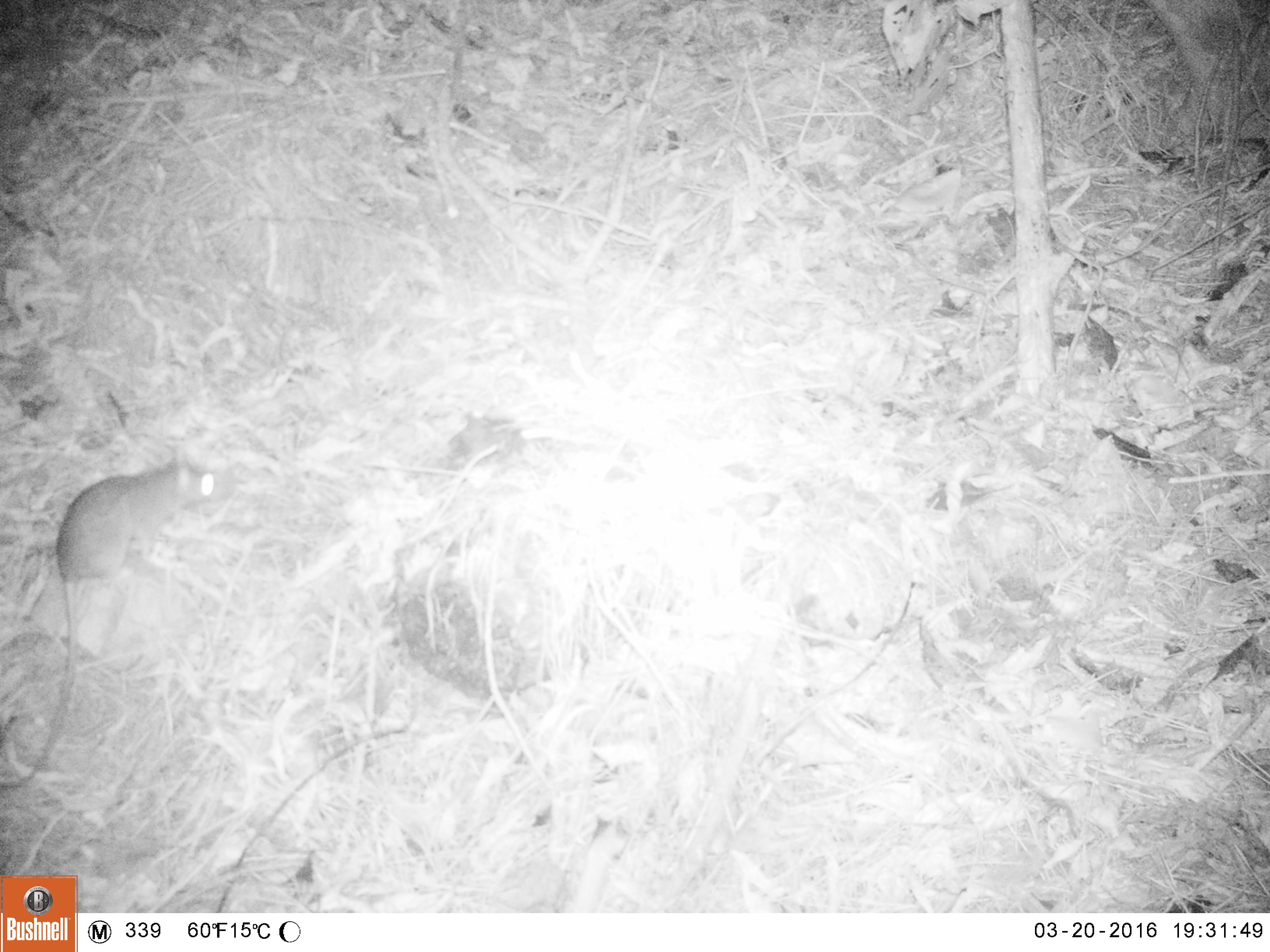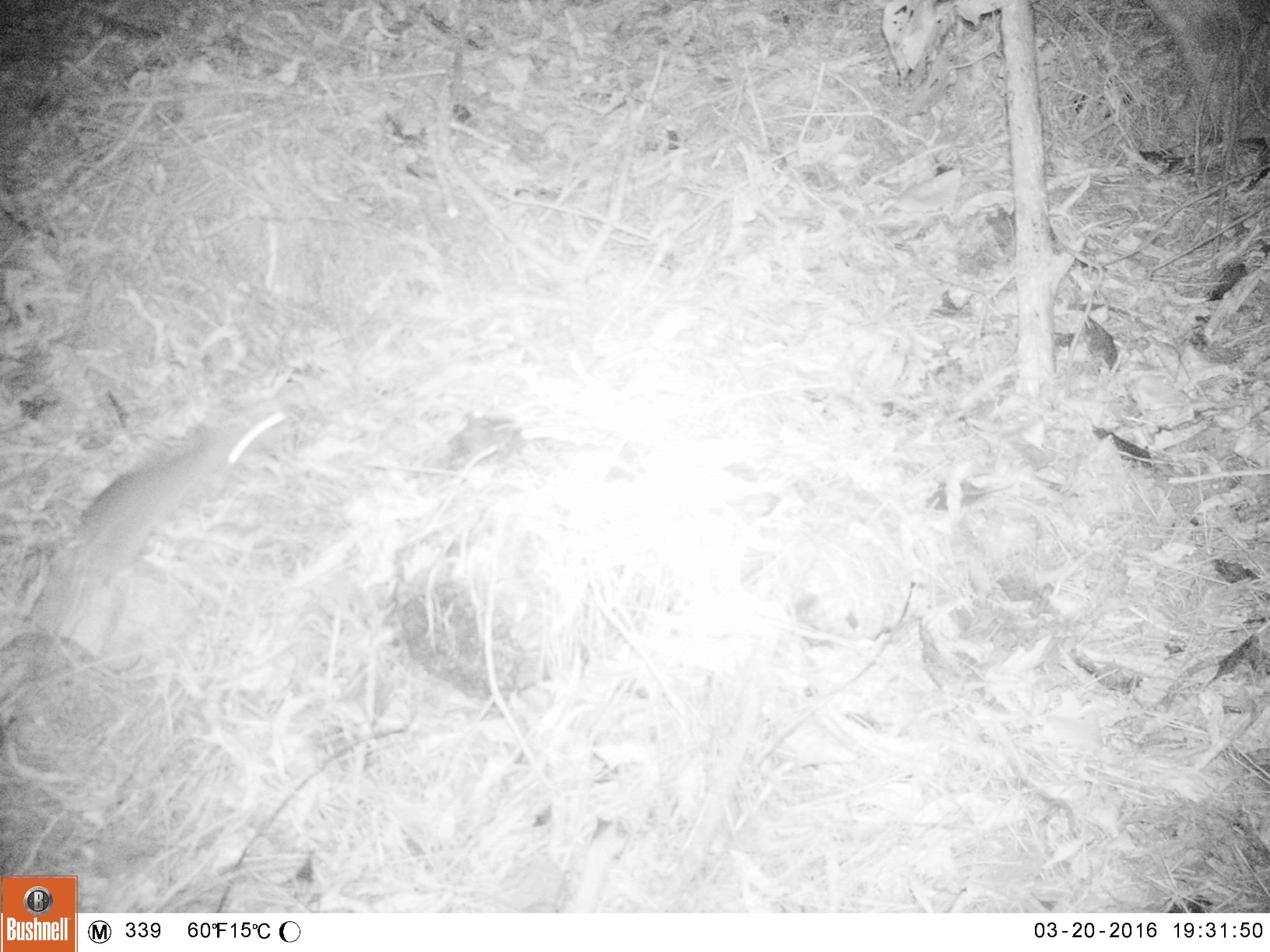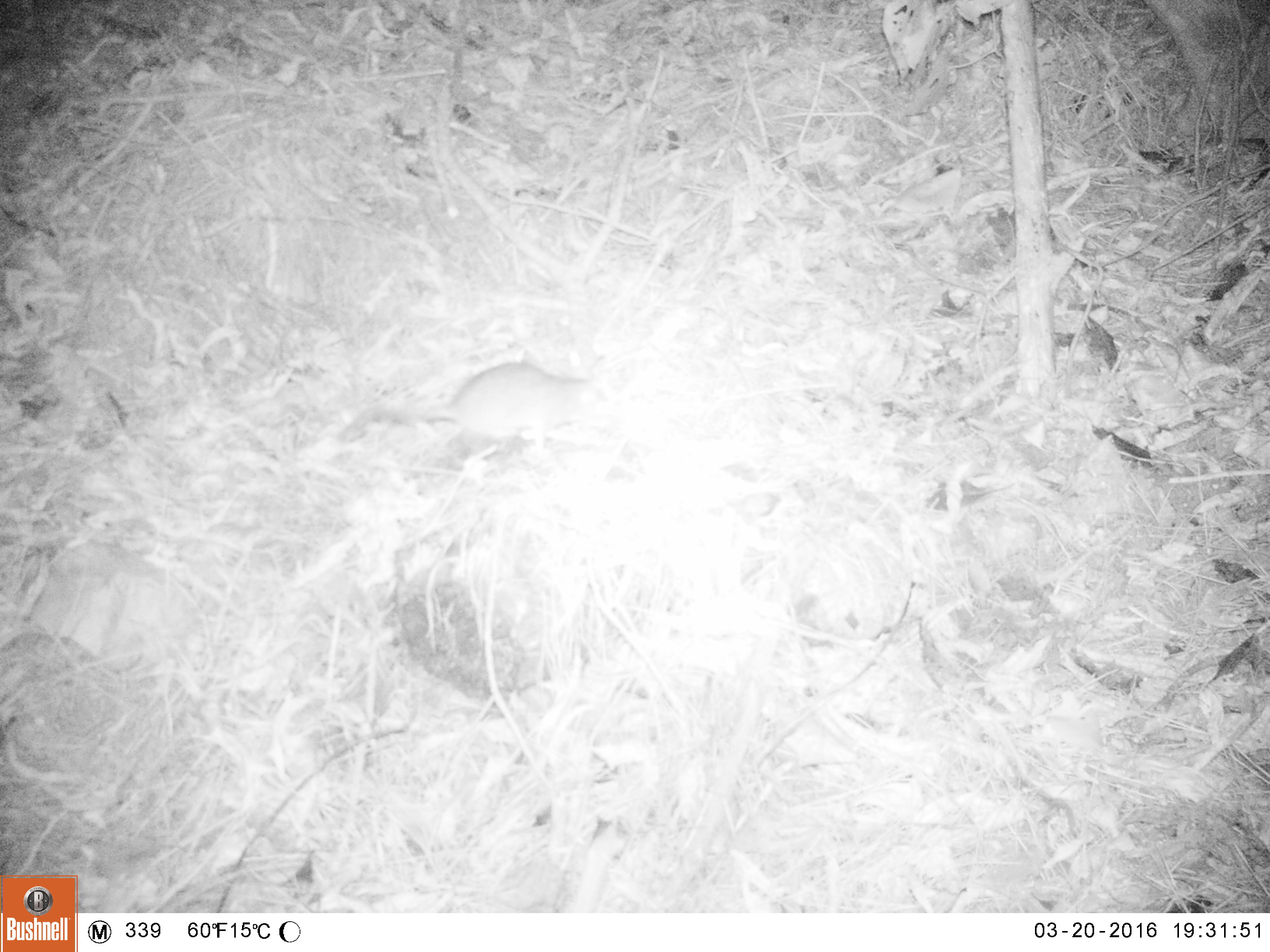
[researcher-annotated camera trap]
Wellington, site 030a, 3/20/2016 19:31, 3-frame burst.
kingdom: Animalia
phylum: Chordata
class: Mammalia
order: Rodentia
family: Muridae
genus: Rattus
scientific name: Rattus rattus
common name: ship rat